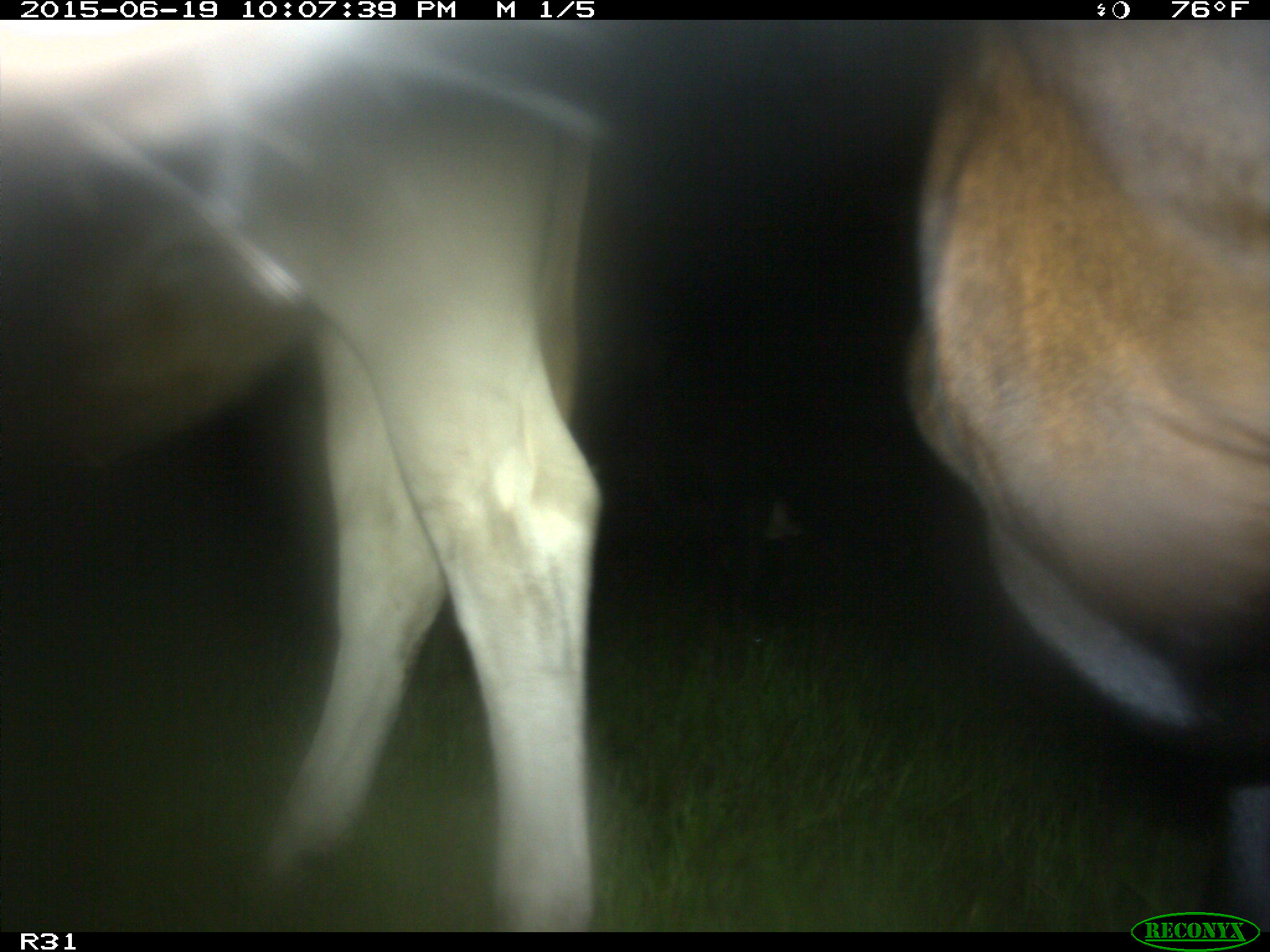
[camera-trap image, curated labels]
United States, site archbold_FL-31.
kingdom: Animalia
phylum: Chordata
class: Mammalia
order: Artiodactyla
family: Bovidae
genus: Bos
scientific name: Bos taurus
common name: domestic cow